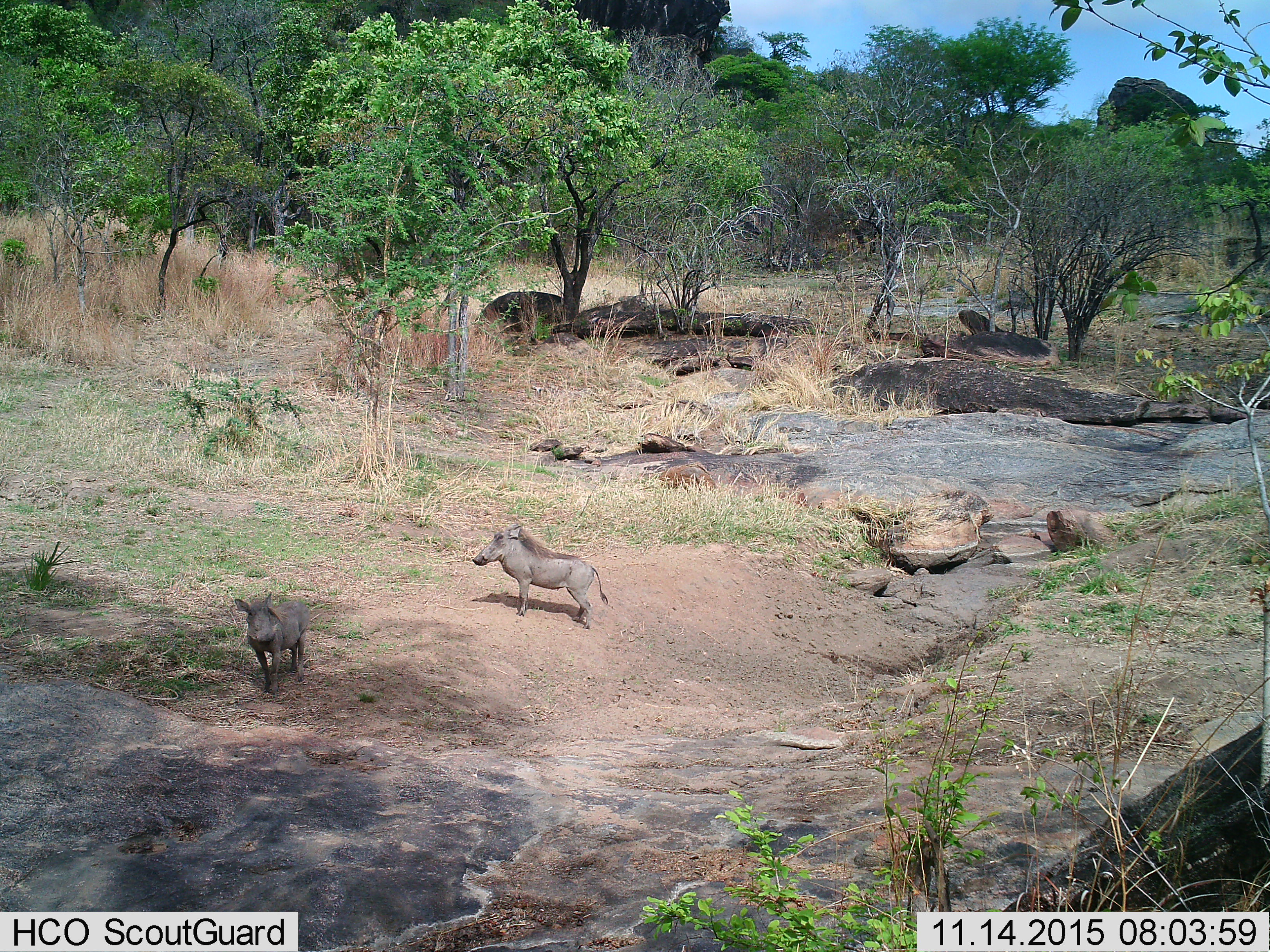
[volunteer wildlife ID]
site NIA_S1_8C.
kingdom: Animalia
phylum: Chordata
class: Mammalia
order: Artiodactyla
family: Suidae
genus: Phacochoerus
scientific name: Phacochoerus africanus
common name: warthog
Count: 2.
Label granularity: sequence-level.